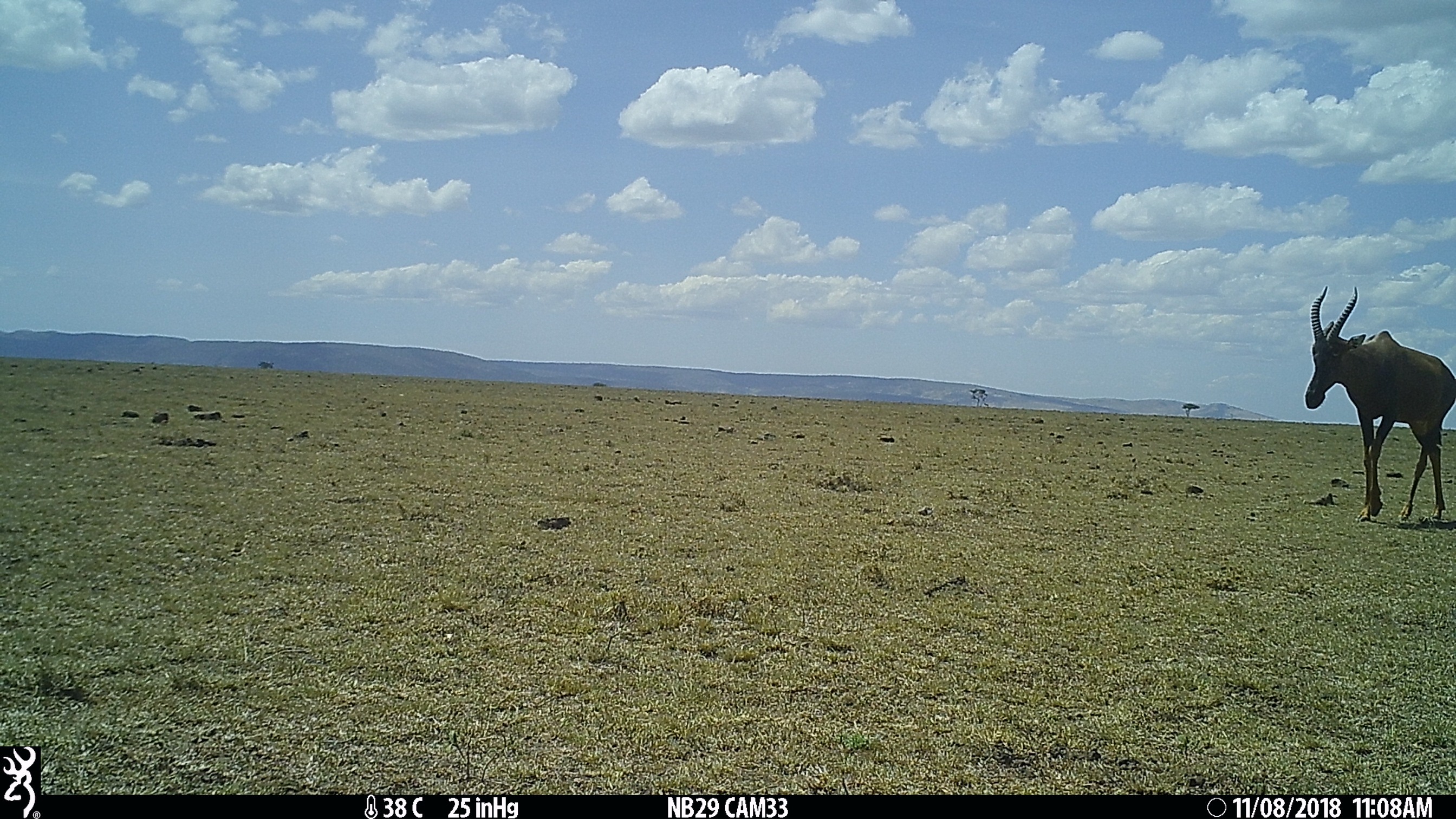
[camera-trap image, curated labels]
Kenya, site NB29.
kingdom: Animalia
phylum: Chordata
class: Mammalia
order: Artiodactyla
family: Bovidae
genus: Damaliscus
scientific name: Damaliscus lunatus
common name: topi